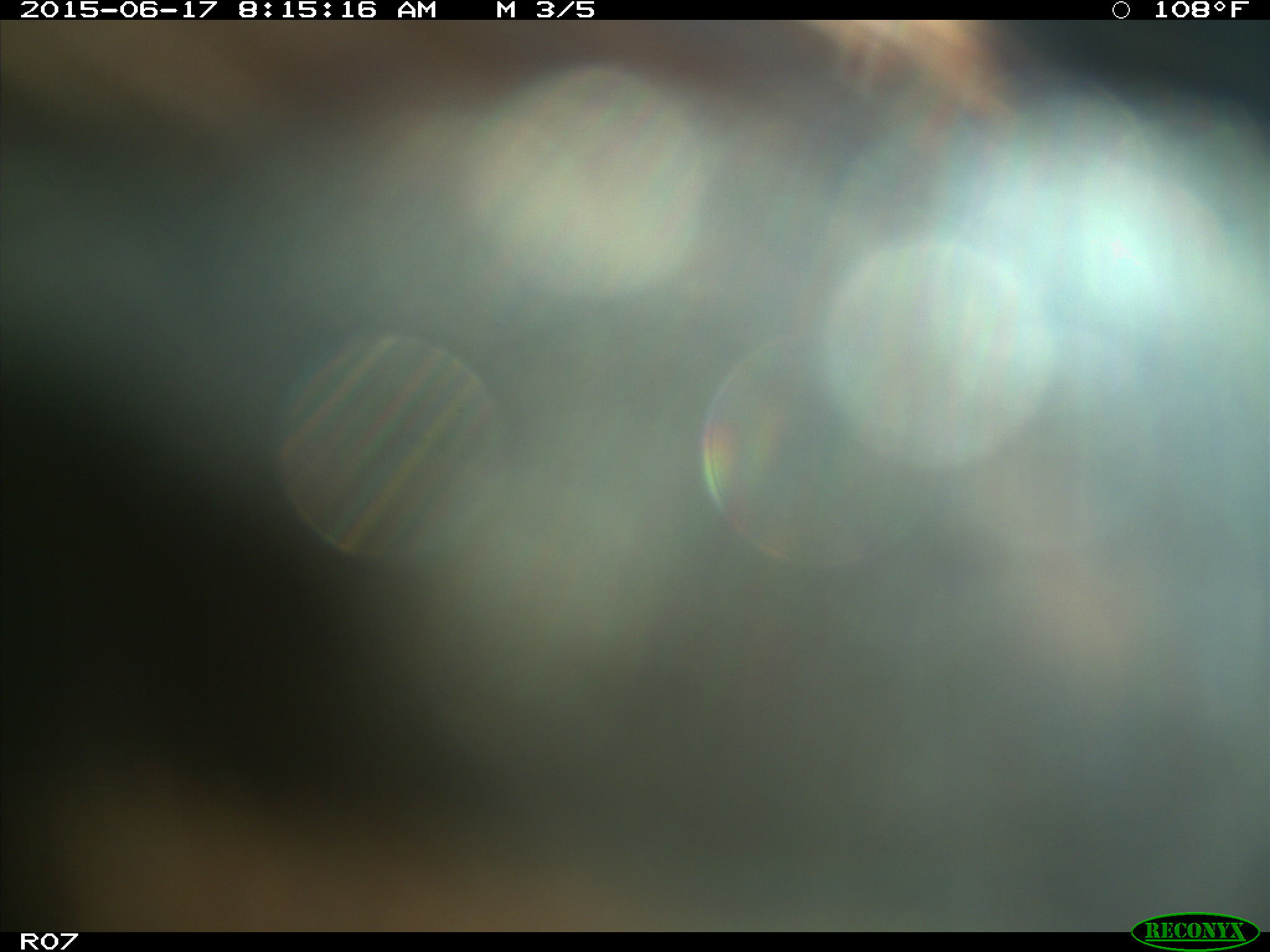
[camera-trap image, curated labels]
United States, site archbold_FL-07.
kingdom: Animalia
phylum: Chordata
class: Mammalia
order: Artiodactyla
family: Bovidae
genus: Bos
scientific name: Bos taurus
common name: domestic cow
Bos taurus (domestic cow).